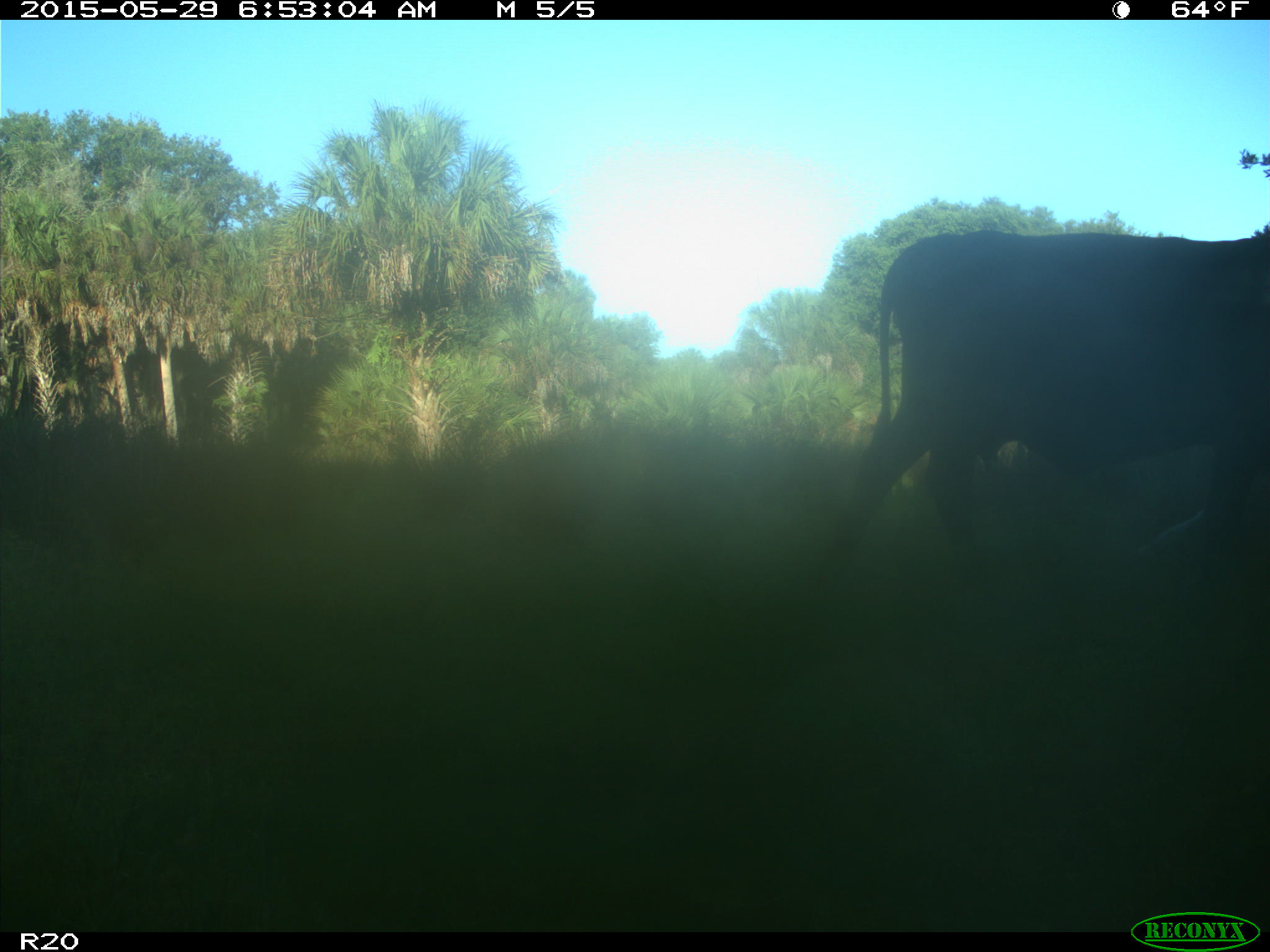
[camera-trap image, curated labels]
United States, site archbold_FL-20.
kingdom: Animalia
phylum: Chordata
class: Mammalia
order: Artiodactyla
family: Bovidae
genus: Bos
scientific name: Bos taurus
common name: domestic cow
Bos taurus (domestic cow).